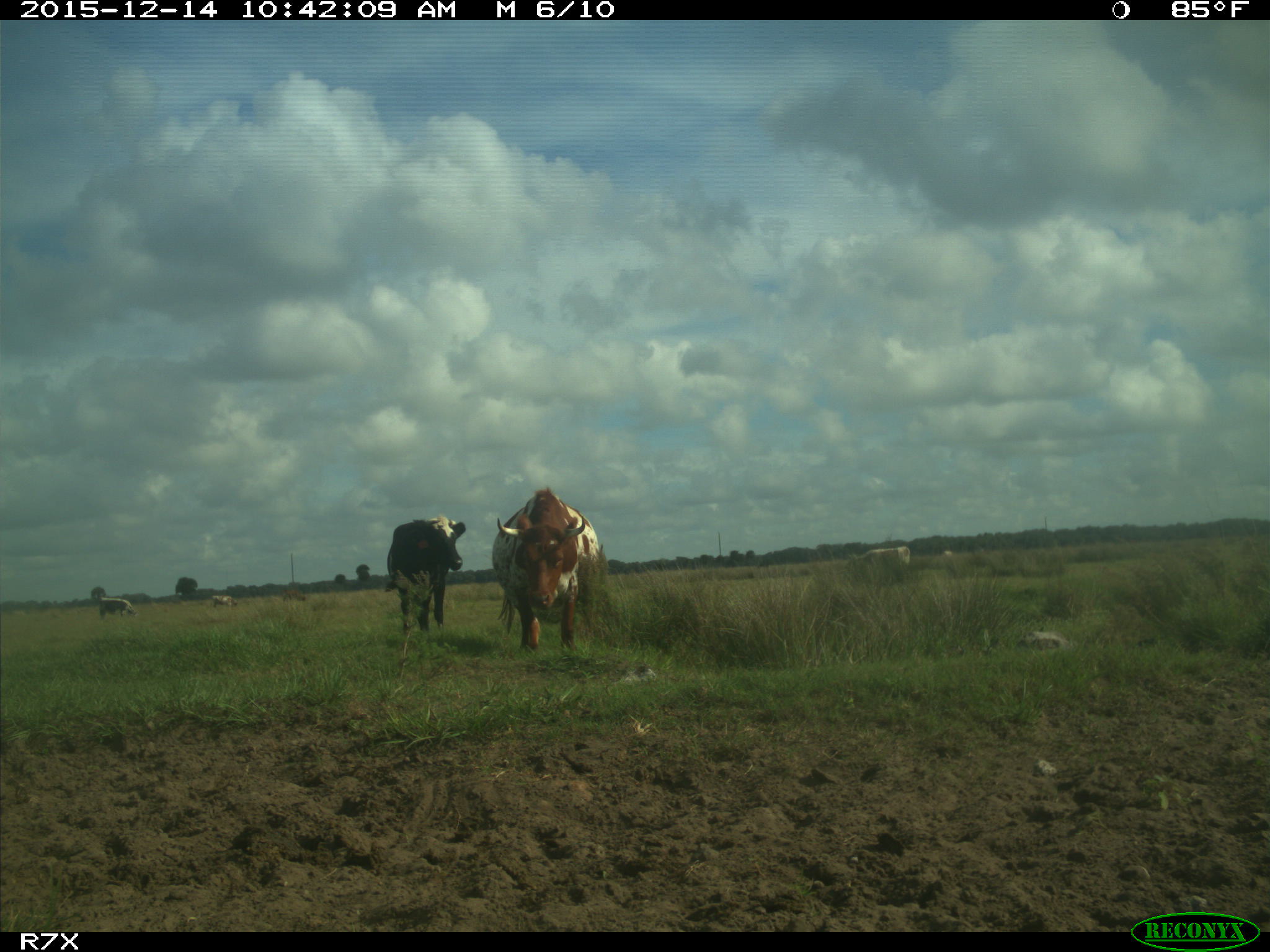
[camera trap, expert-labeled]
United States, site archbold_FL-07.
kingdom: Animalia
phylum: Chordata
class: Mammalia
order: Artiodactyla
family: Bovidae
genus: Bos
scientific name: Bos taurus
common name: domestic cow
Bos taurus (domestic cow).